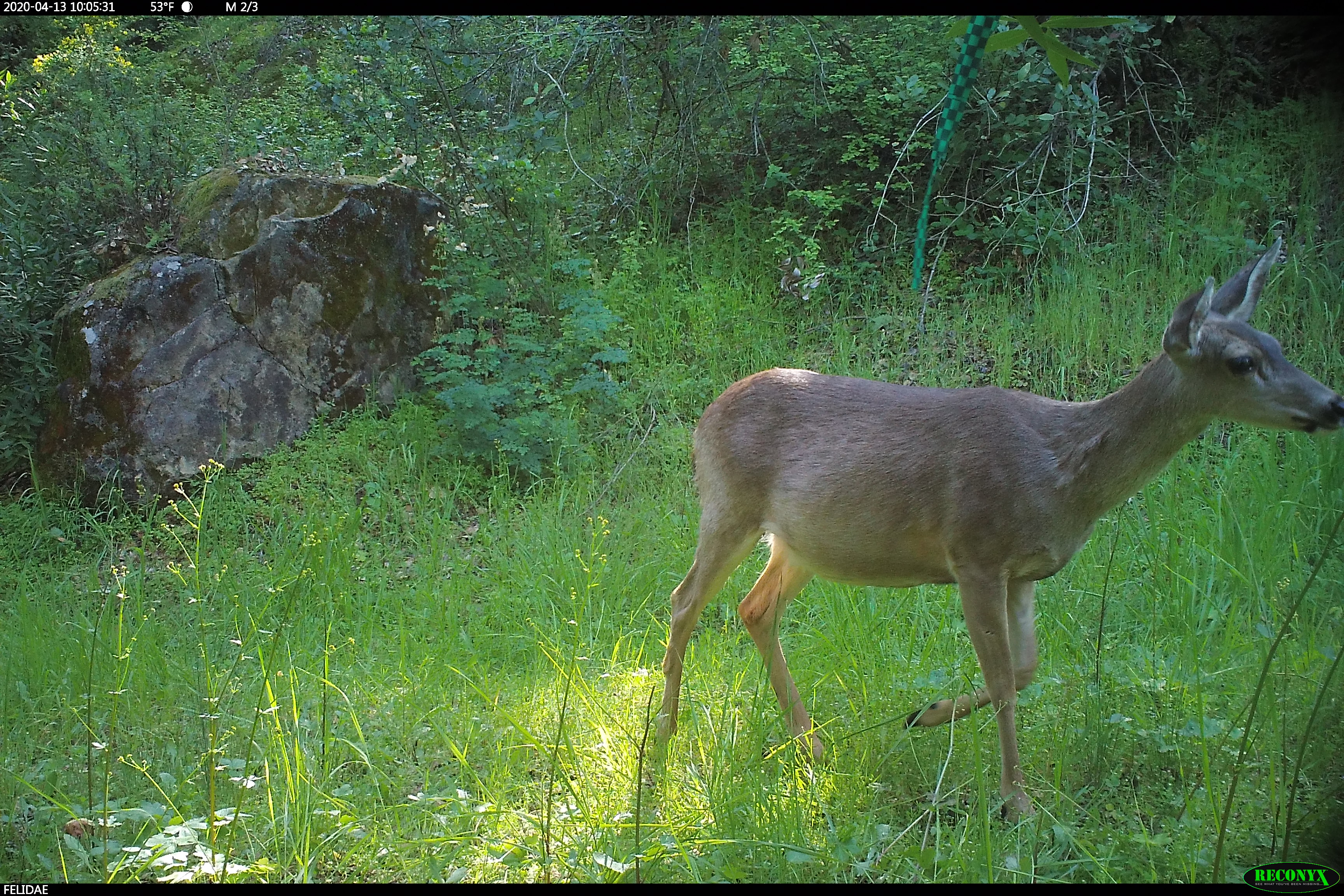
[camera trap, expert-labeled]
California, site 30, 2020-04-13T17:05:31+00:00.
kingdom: Animalia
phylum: Chordata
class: Mammalia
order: Artiodactyla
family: Cervidae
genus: Odocoileus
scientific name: Odocoileus hemionus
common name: mule deer